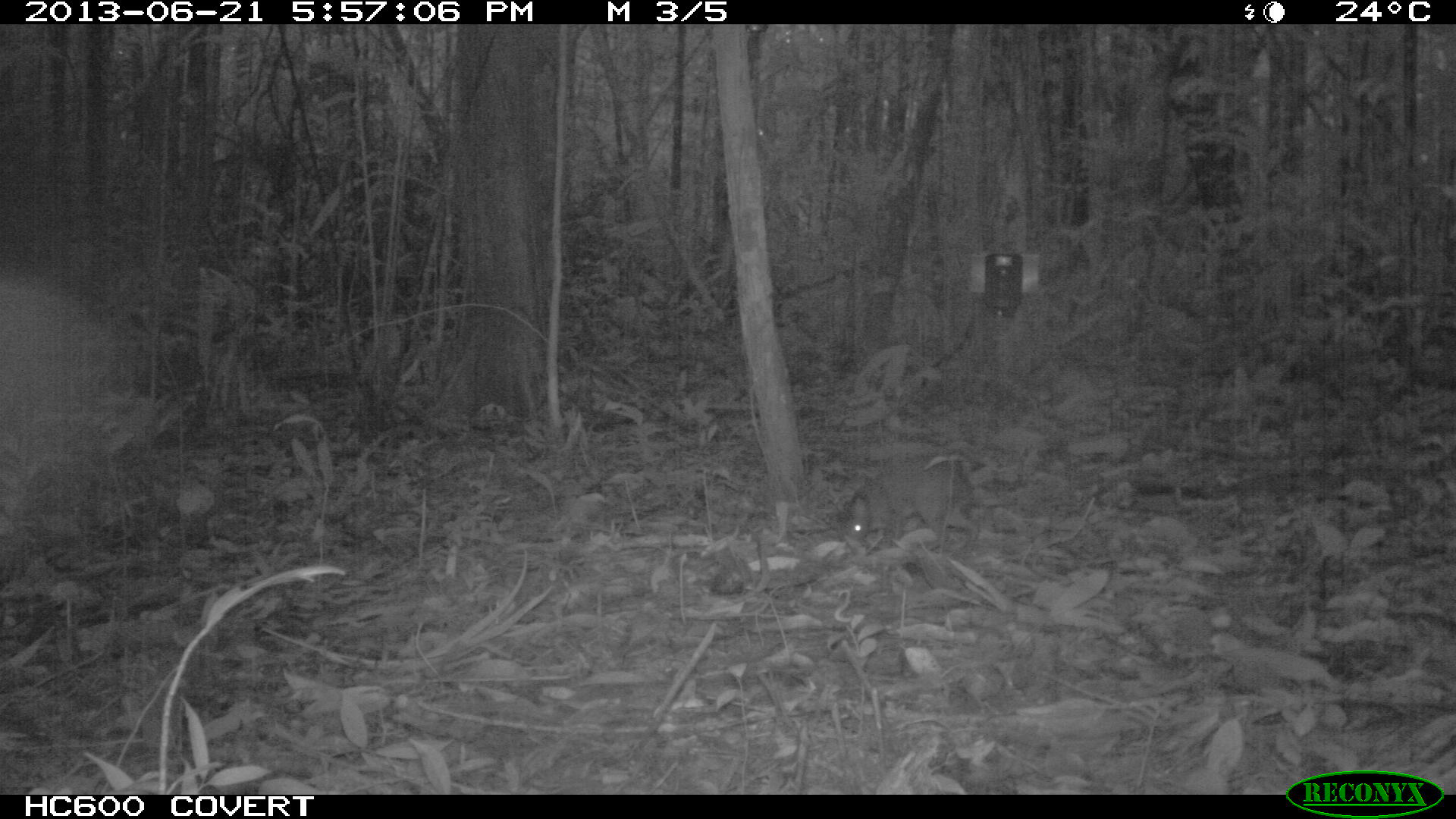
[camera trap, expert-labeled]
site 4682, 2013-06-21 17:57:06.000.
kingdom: Animalia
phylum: Chordata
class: Mammalia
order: Rodentia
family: Dasyproctidae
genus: Myoprocta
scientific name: Myoprocta pratti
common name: green acouchi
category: myoprocta pratii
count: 1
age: adult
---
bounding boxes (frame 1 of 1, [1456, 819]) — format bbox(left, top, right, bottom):
myoprocta pratii: bbox(842, 455, 981, 553)